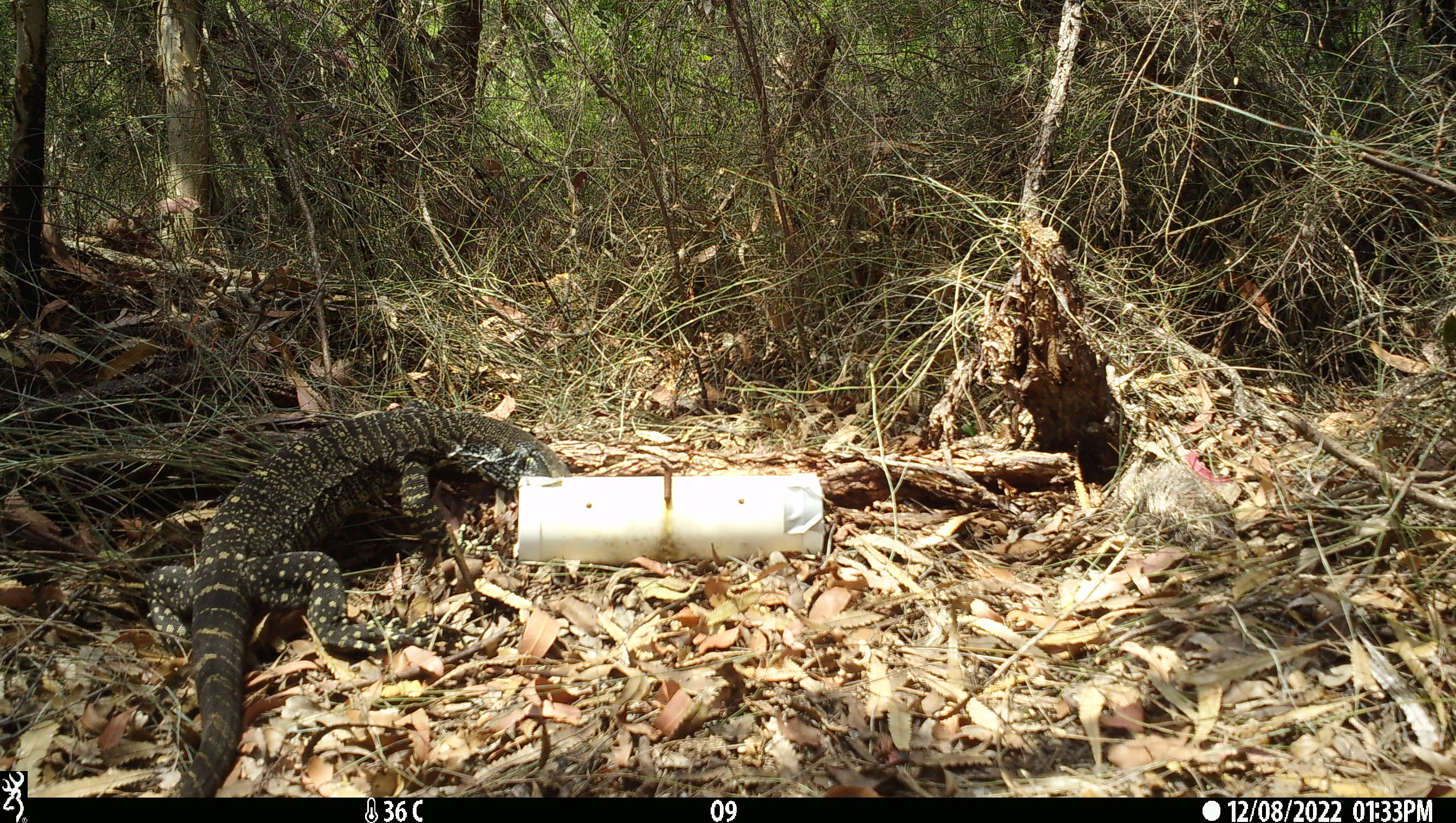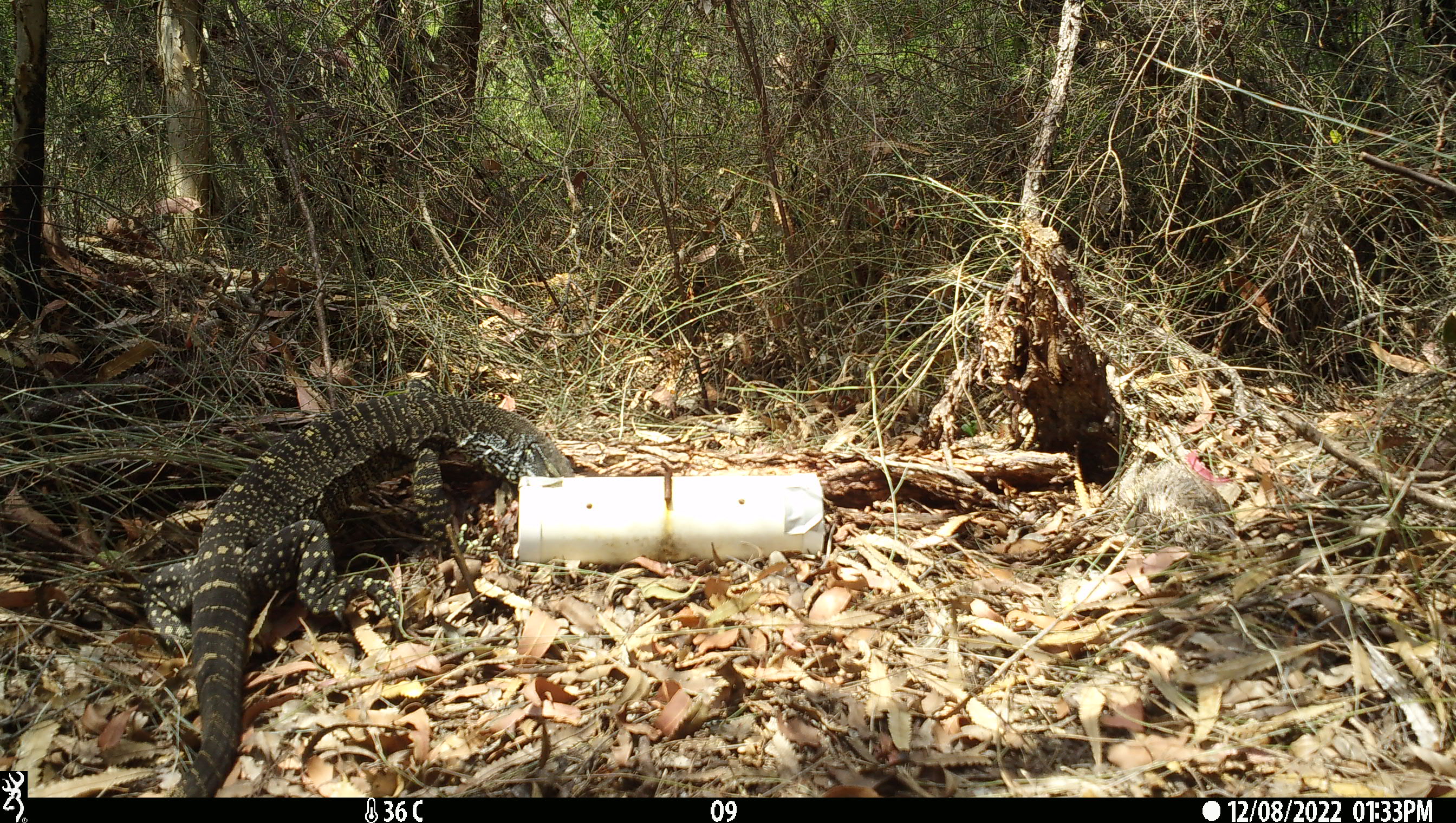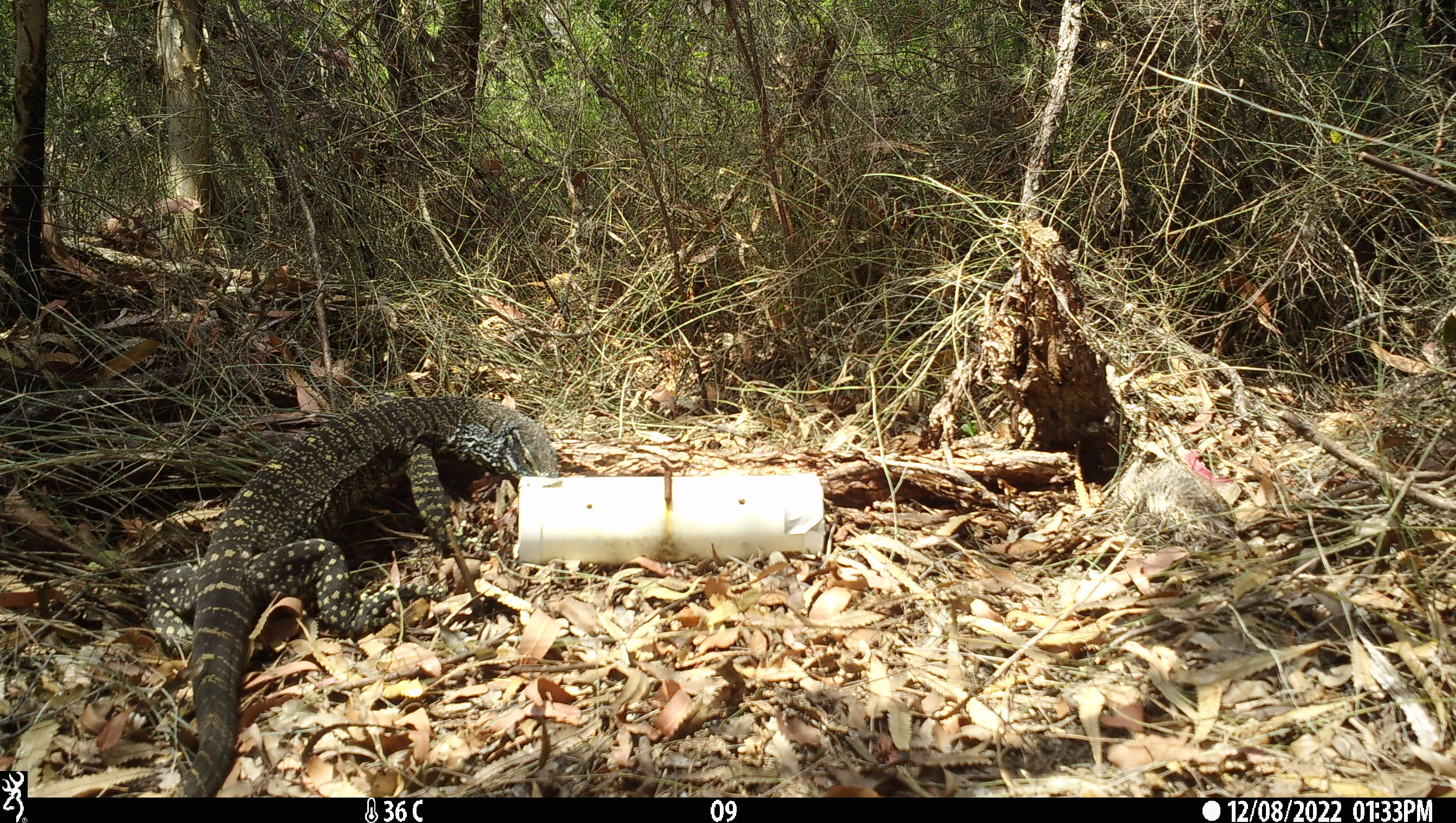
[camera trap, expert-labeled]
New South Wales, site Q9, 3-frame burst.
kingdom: Animalia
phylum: Chordata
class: Reptilia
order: Squamata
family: Varanidae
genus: Varanus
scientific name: Varanus varius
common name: lace monitor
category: goanna